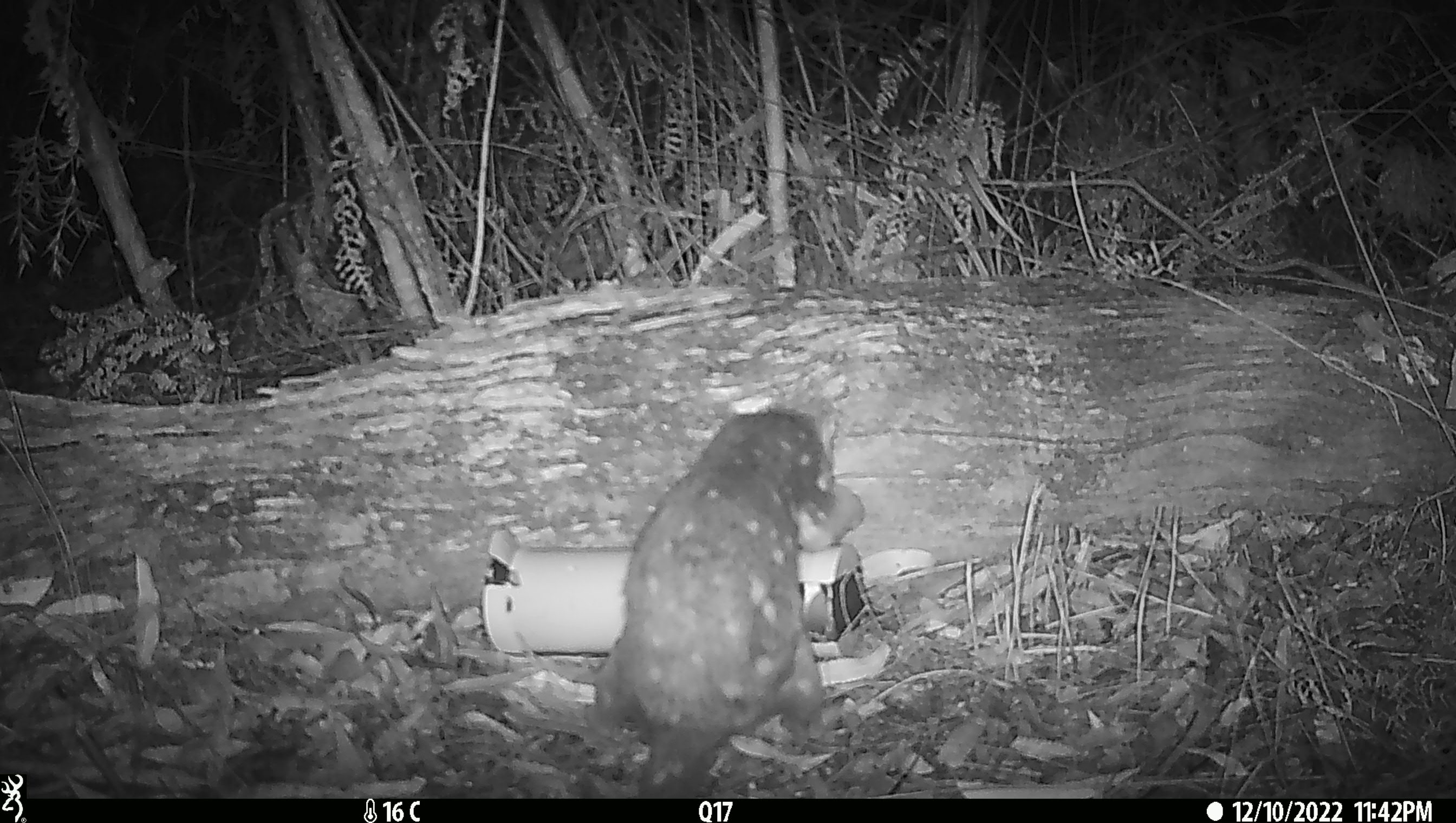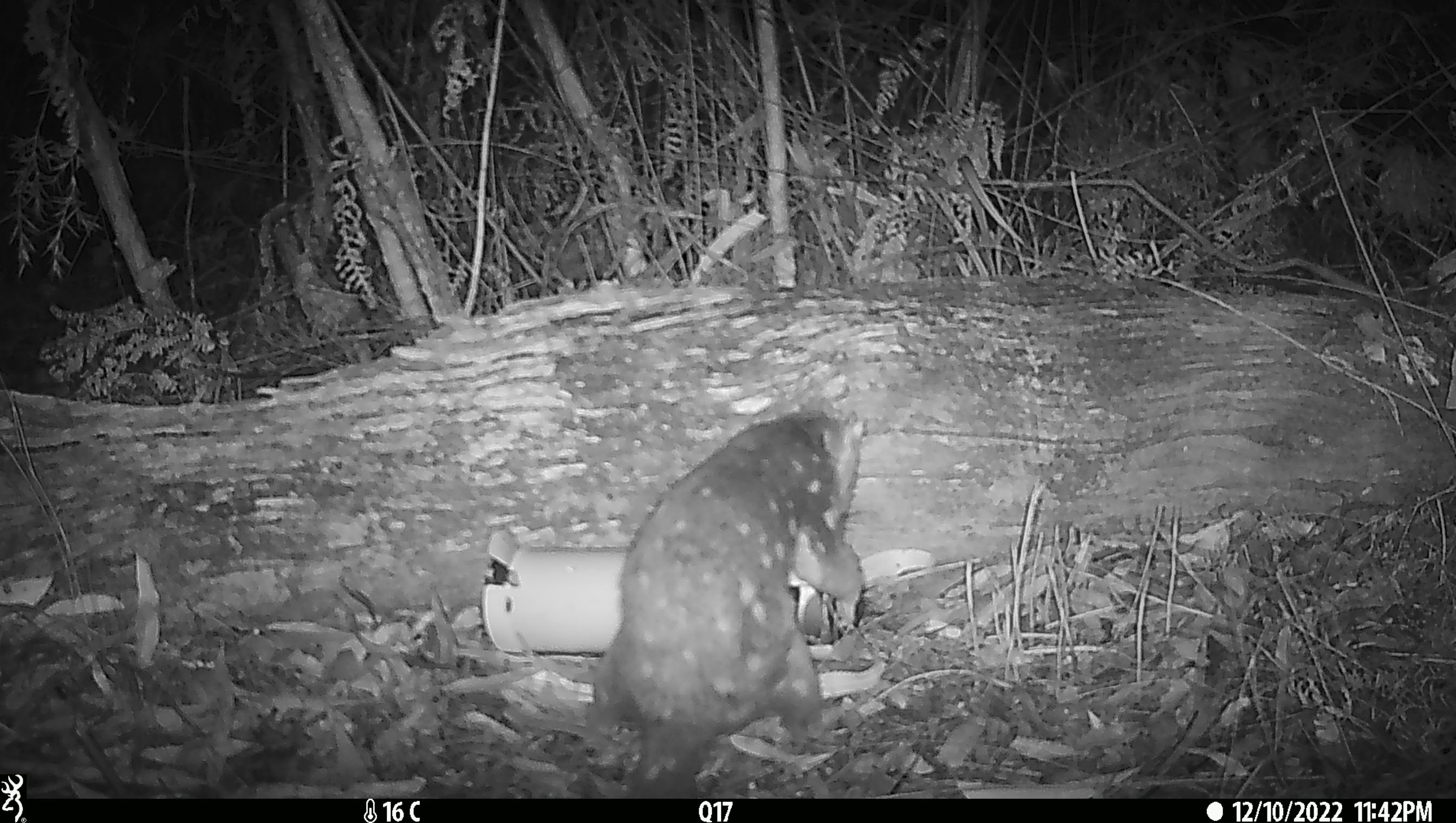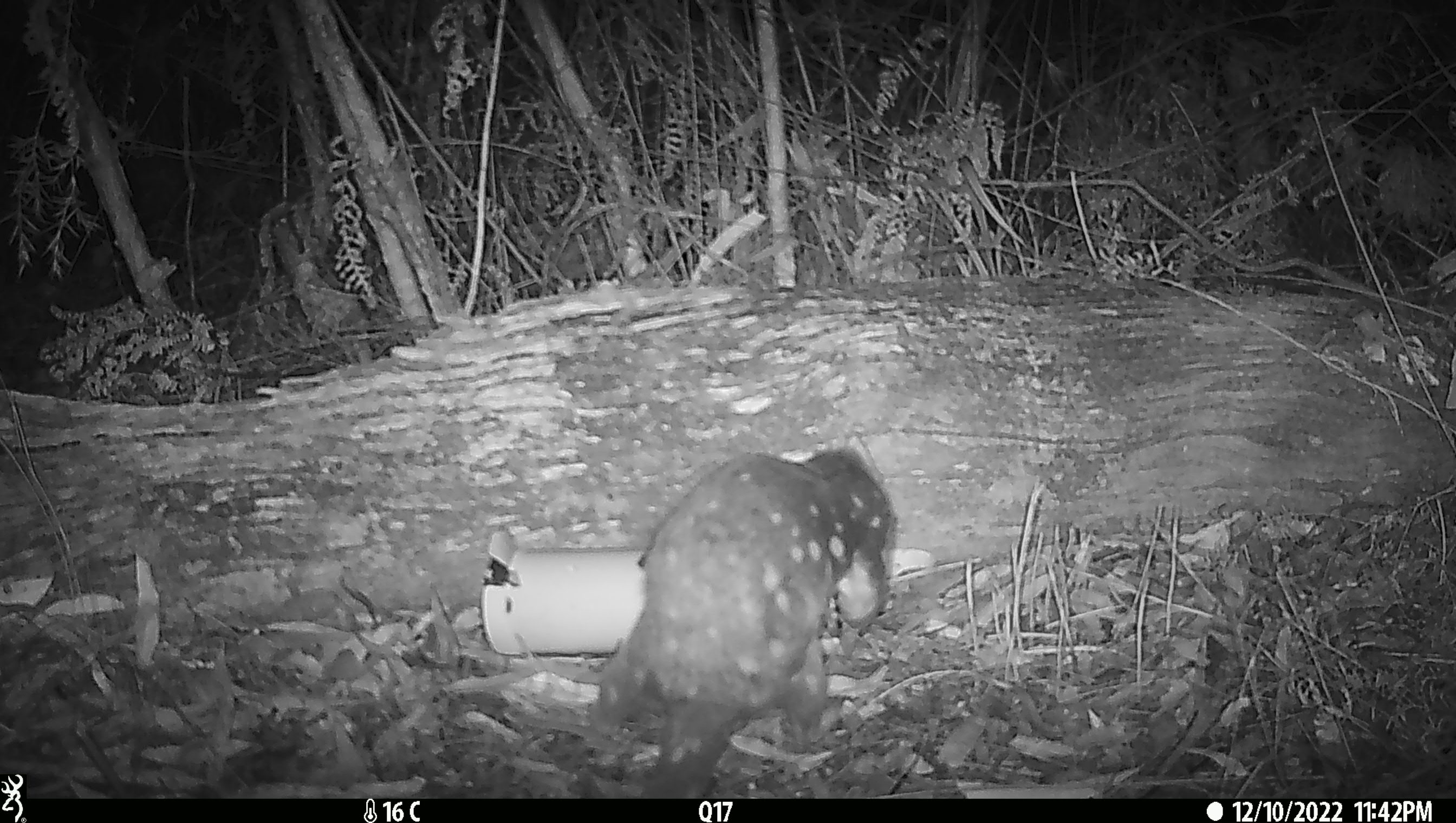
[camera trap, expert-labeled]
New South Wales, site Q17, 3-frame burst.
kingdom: Animalia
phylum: Chordata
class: Mammalia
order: Dasyuromorphia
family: Dasyuridae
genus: Dasyurus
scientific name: Dasyurus maculatus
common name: spotted-tailed quoll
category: quoll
Quoll (spotted-tailed quoll) (Dasyurus maculatus).